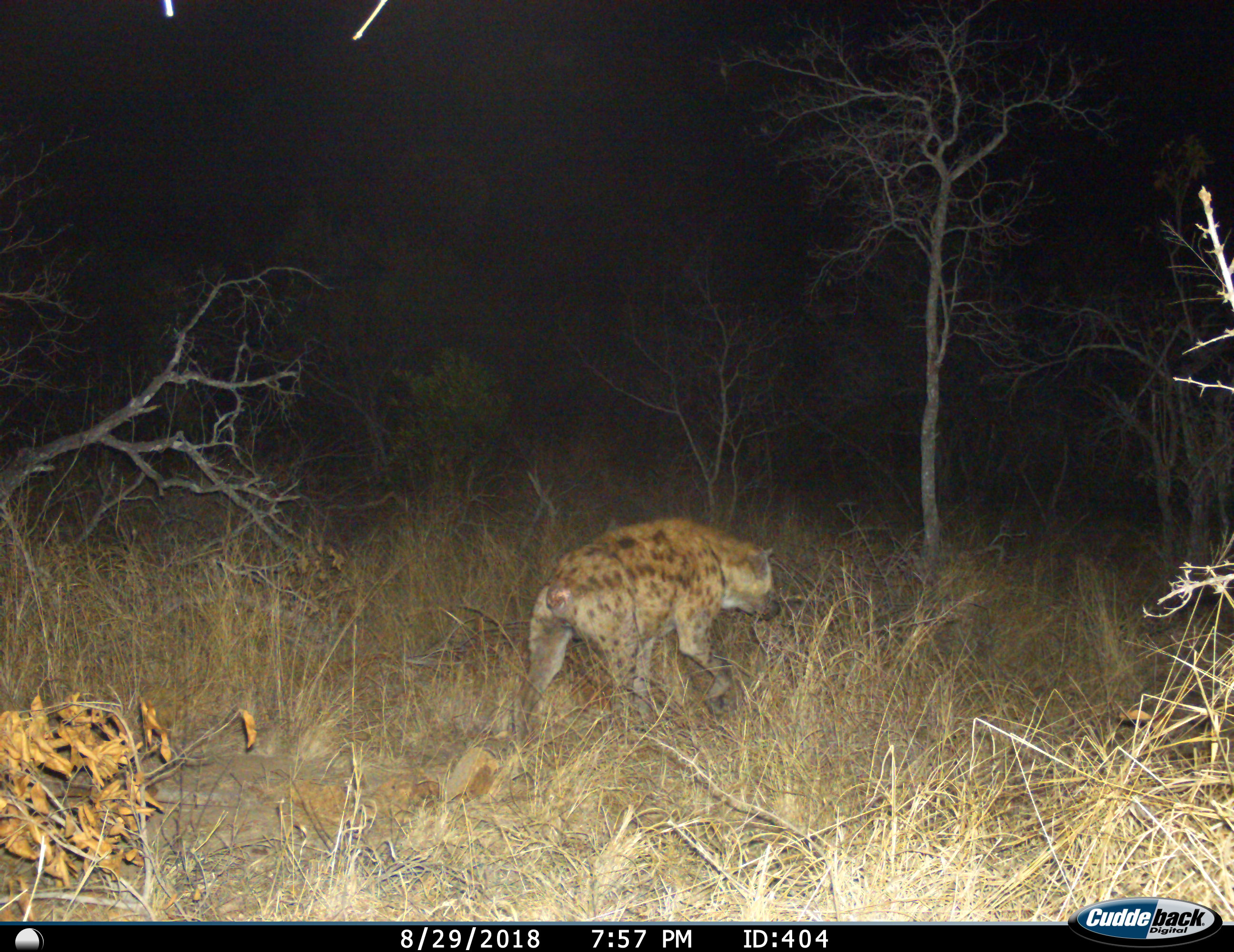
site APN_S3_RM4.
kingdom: Animalia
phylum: Chordata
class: Mammalia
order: Carnivora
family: Hyaenidae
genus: Crocuta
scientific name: Crocuta crocuta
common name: spotted hyena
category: hyenaspotted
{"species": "hyenaspotted (spotted hyena) (Crocuta crocuta)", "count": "1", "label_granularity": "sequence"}